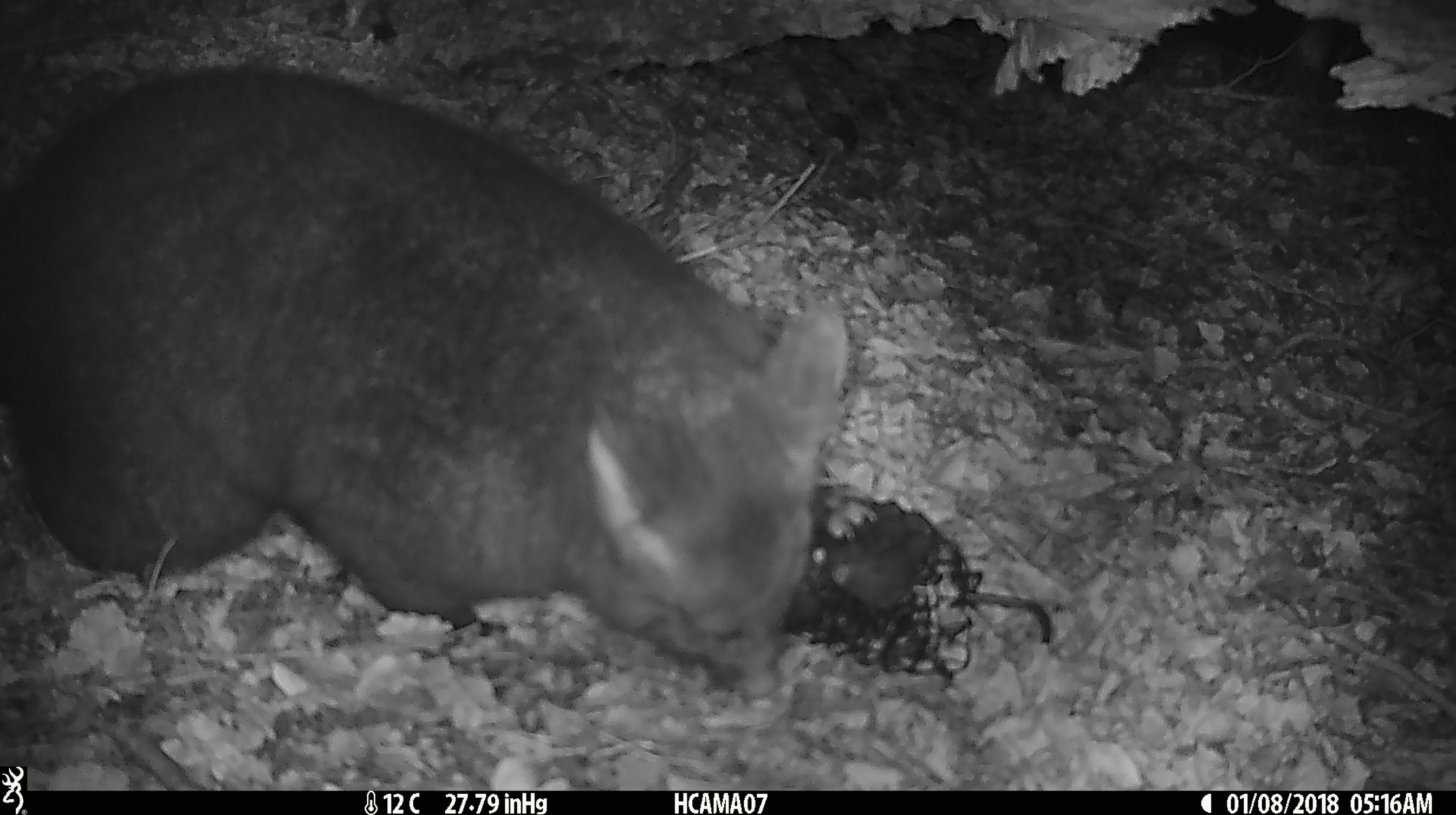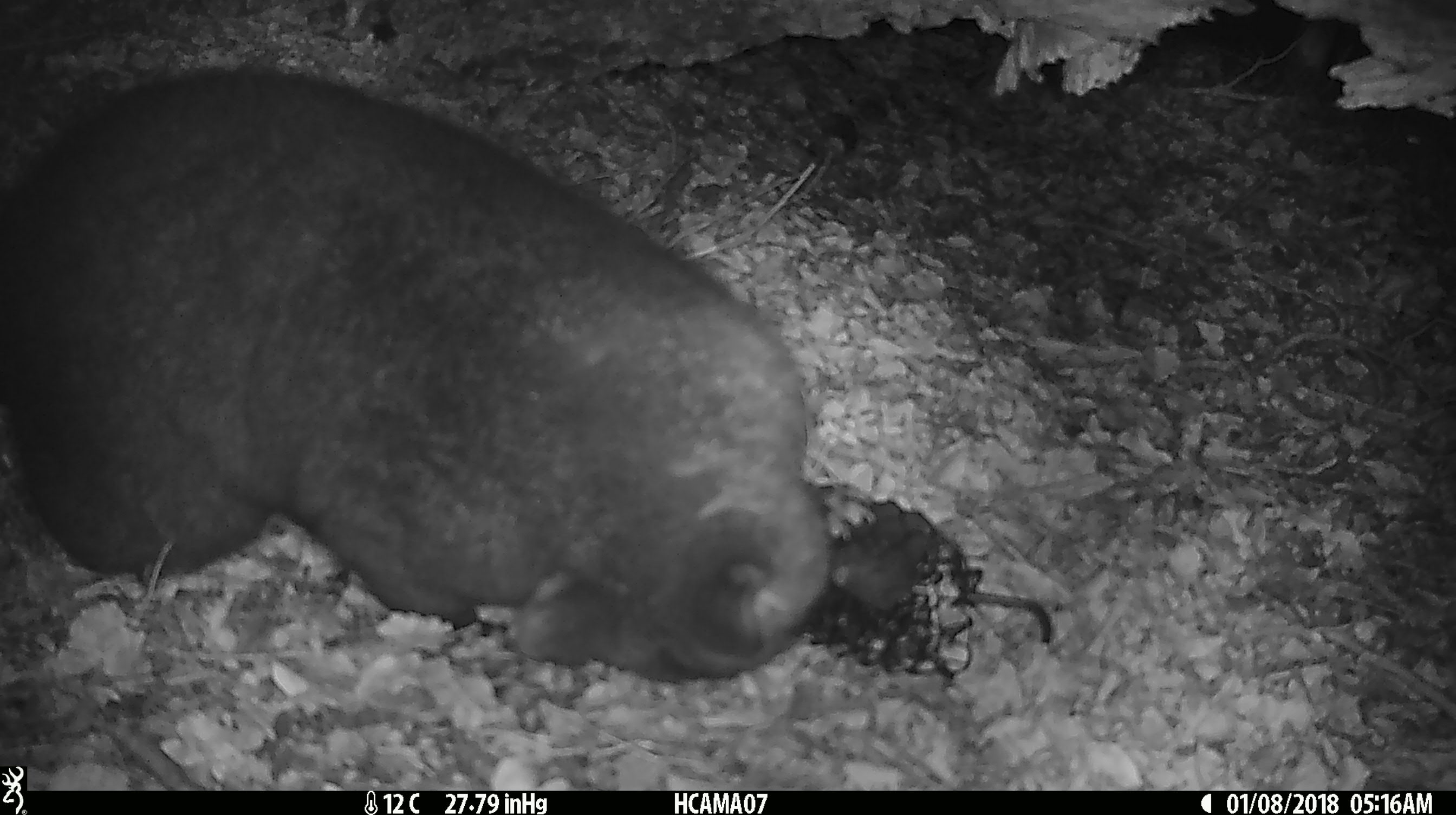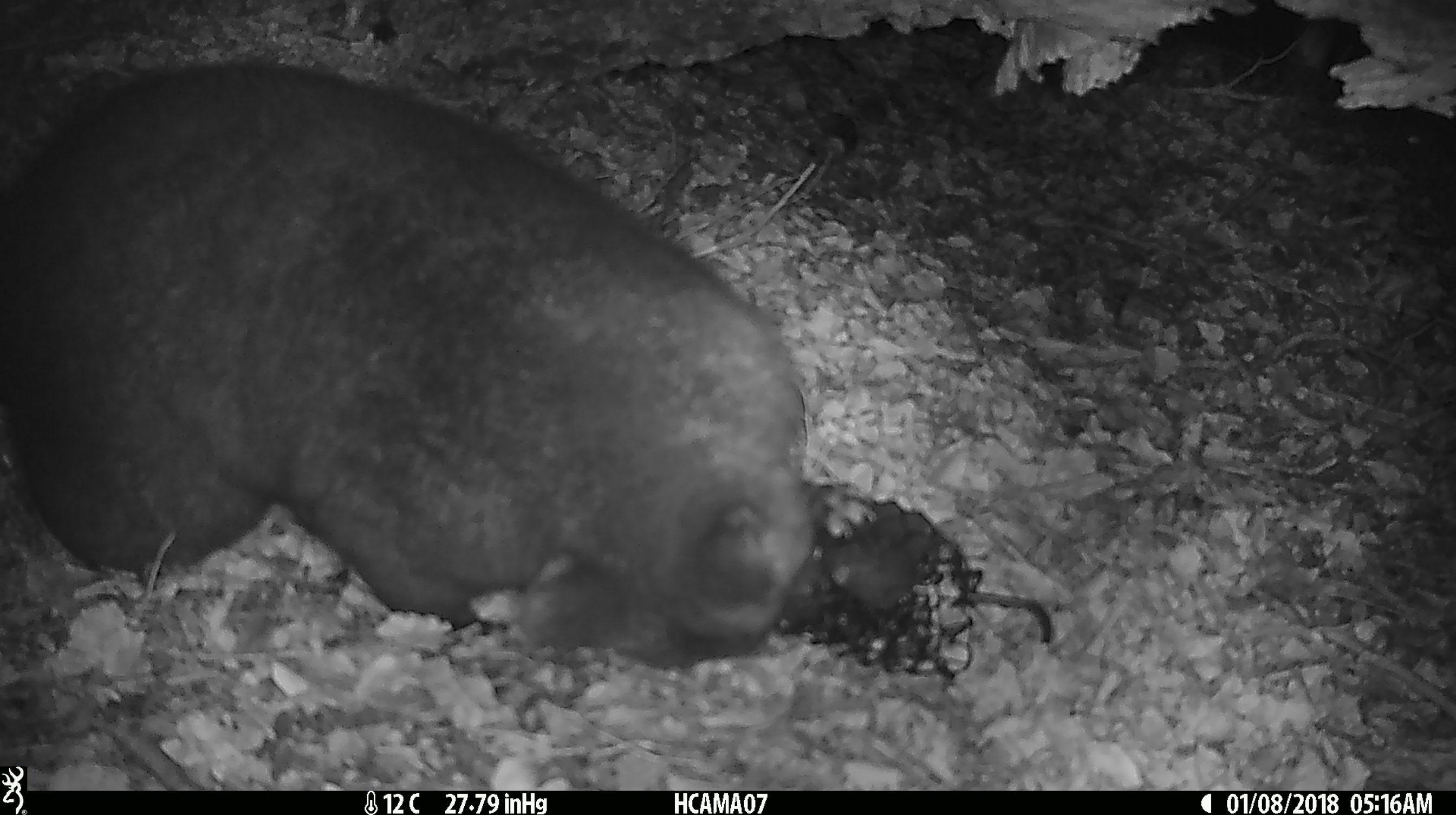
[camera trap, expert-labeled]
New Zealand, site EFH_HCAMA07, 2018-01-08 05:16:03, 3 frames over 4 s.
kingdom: Animalia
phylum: Chordata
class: Mammalia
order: Diprotodontia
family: Phalangeridae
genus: Trichosurus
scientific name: Trichosurus vulpecula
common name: common brushtail possum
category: possum